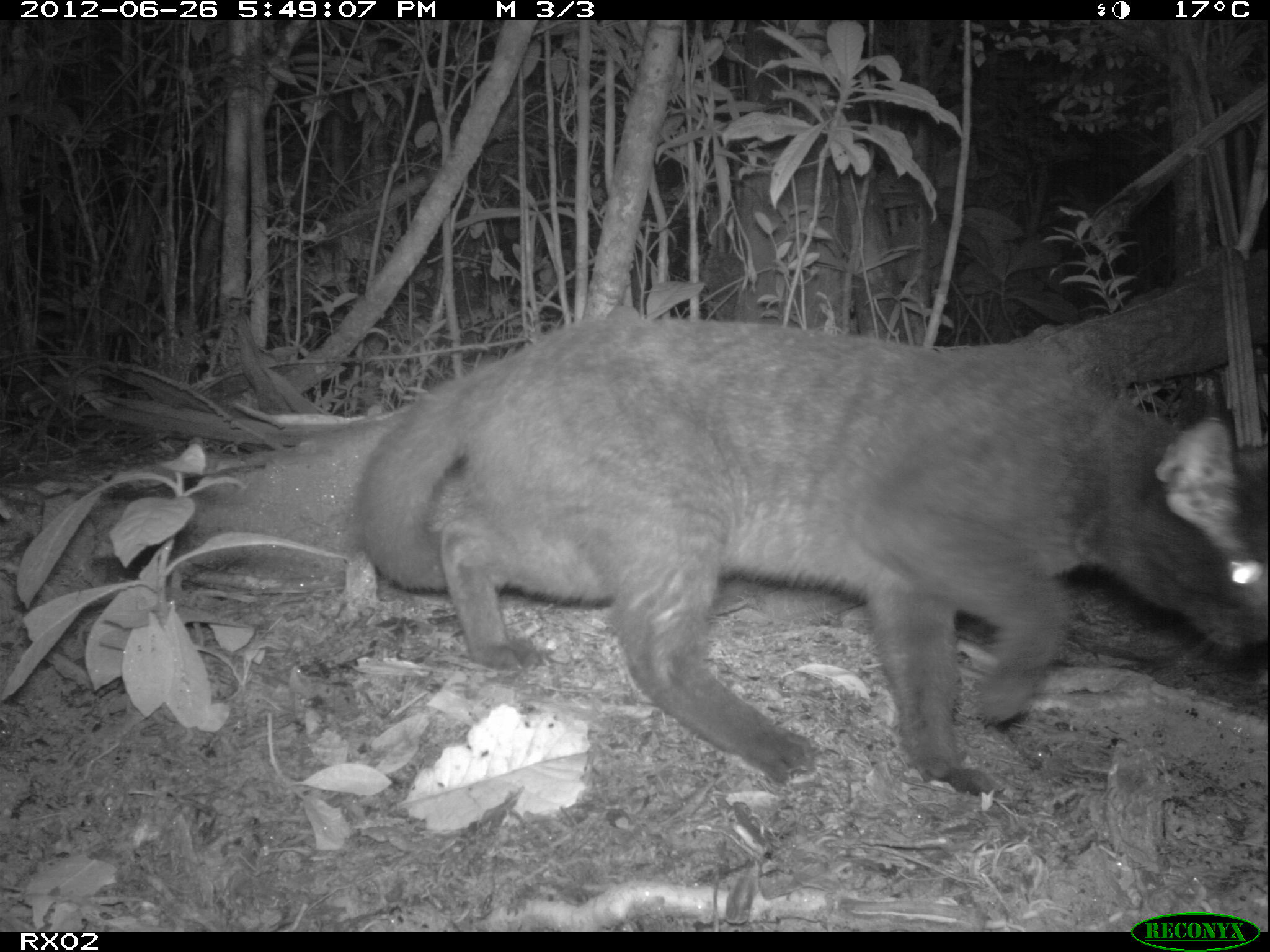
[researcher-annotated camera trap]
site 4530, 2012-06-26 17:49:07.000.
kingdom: Animalia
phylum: Chordata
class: Mammalia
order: Carnivora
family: Felidae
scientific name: Felidae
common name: felids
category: felis sp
Felis sp (felids) (Felidae), count 1.